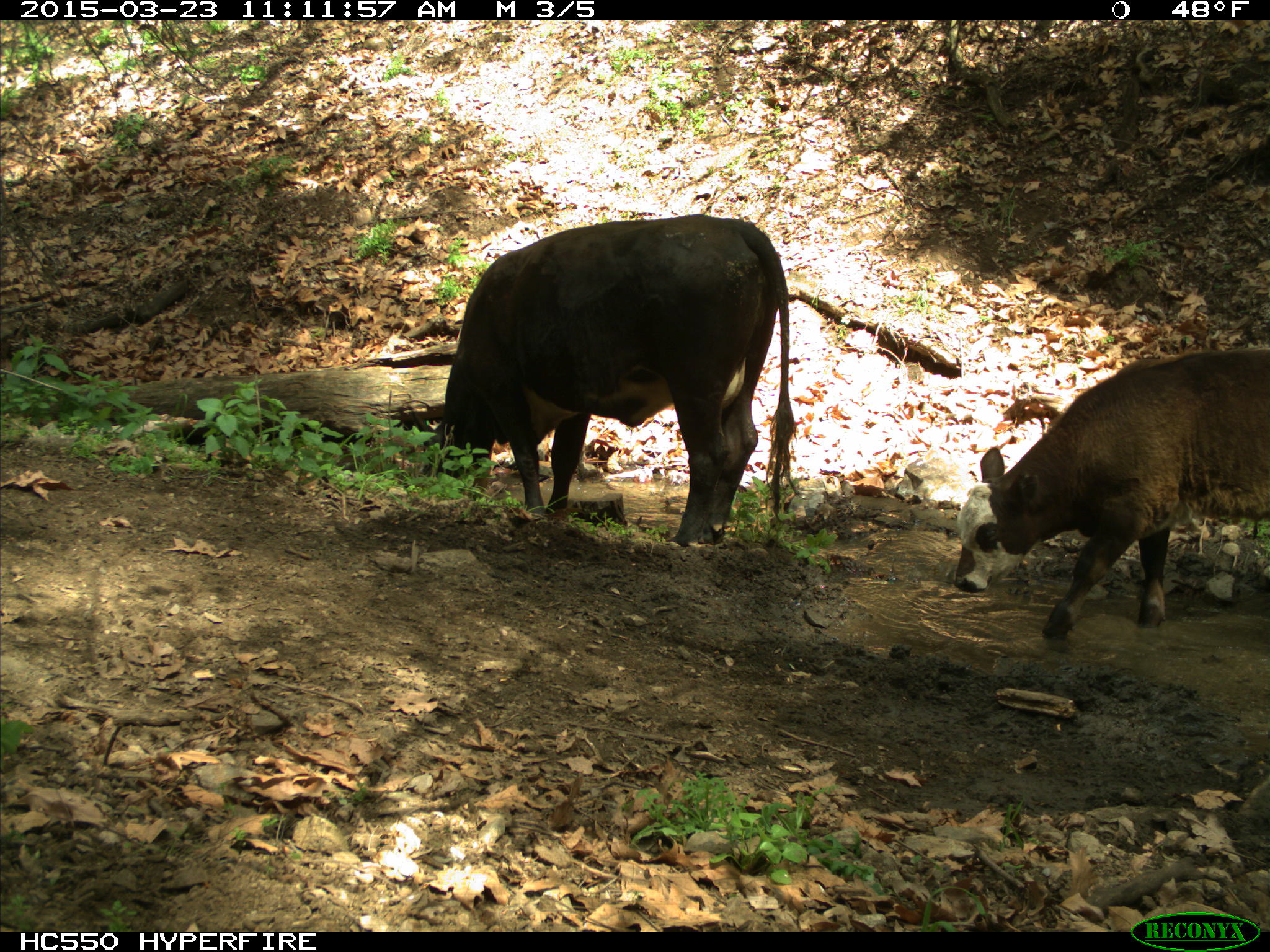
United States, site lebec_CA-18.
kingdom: Animalia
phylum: Chordata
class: Mammalia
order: Artiodactyla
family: Bovidae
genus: Bos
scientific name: Bos taurus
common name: domestic cow